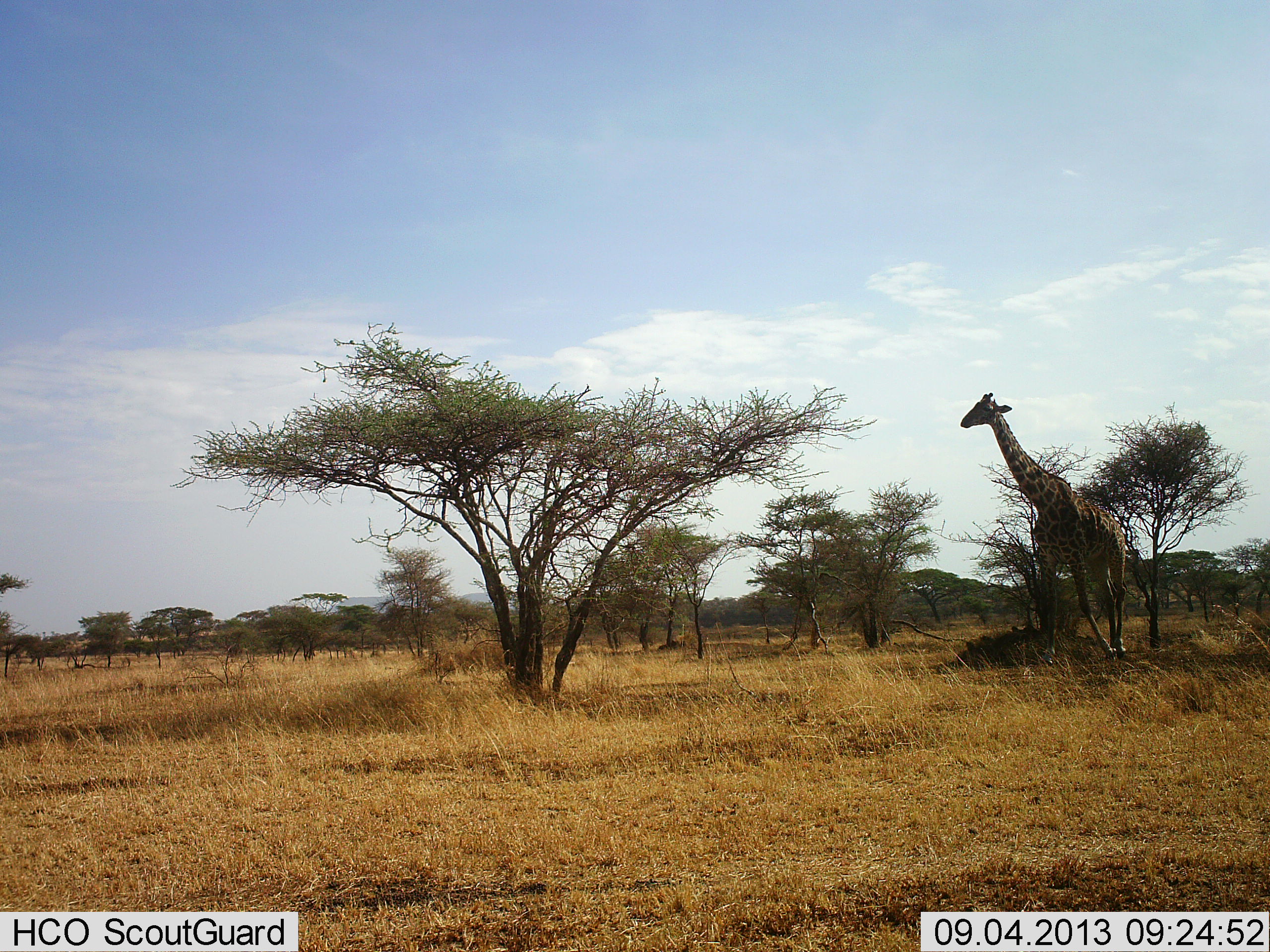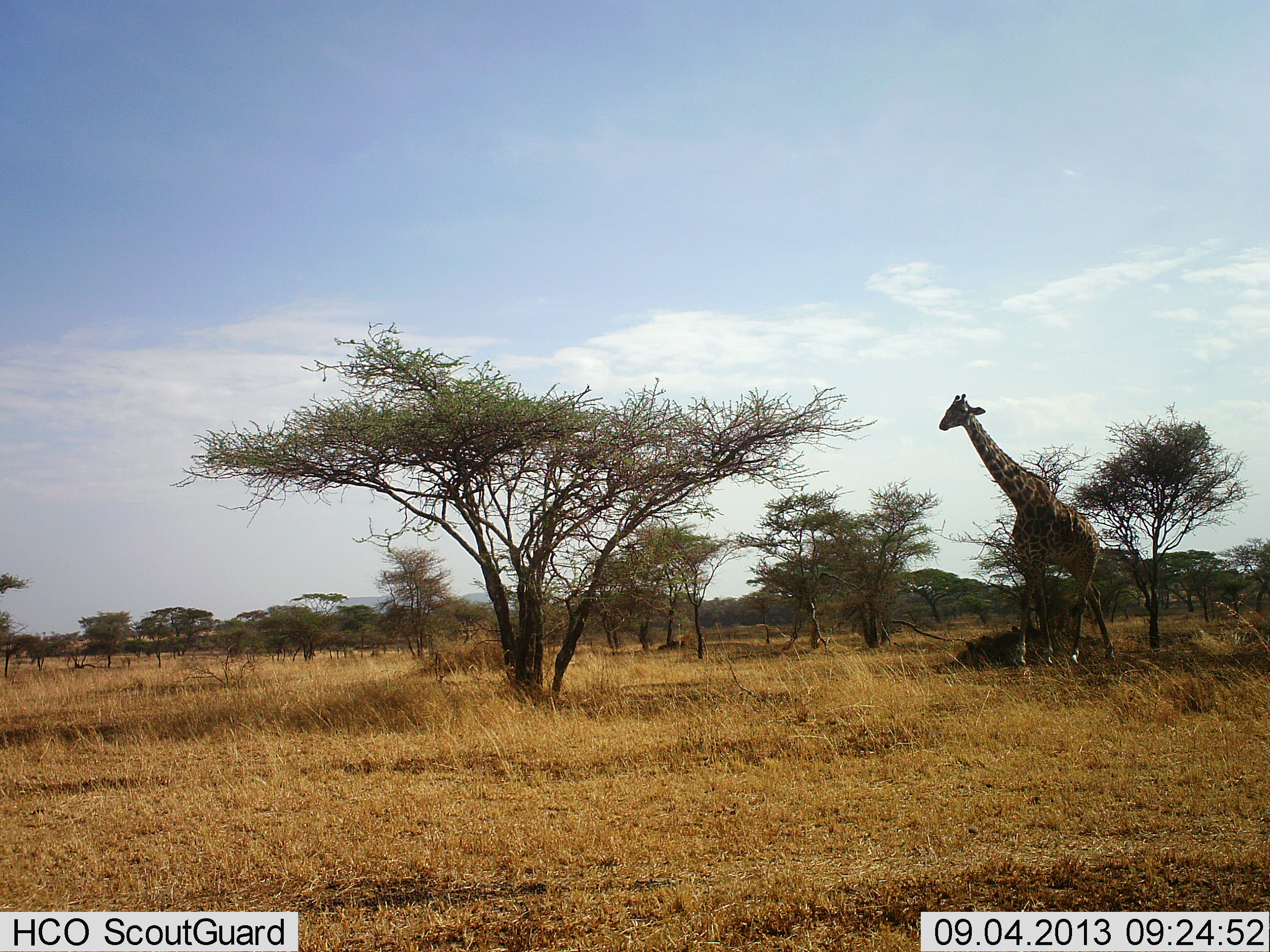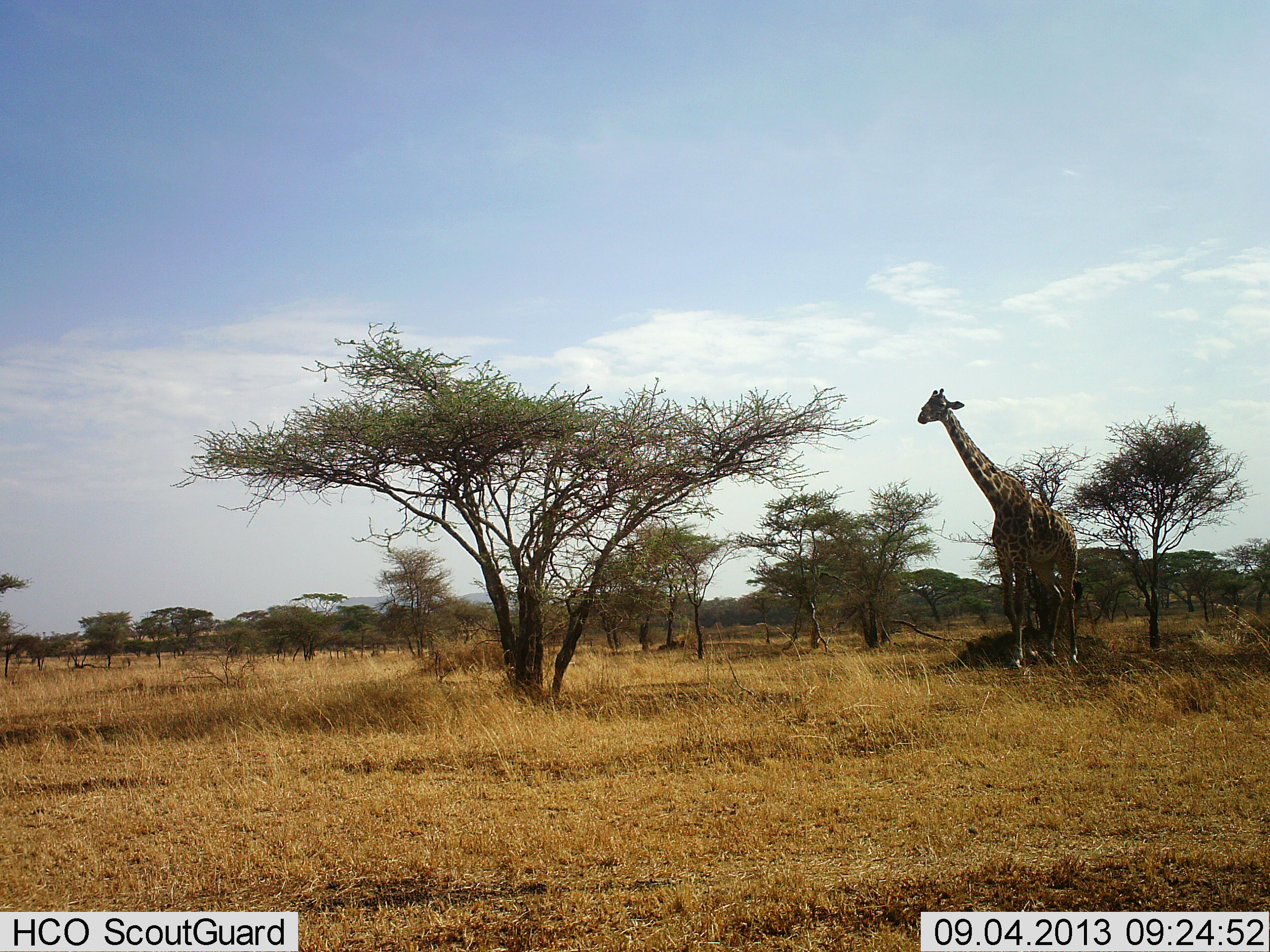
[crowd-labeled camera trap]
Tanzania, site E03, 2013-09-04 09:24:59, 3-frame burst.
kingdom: Animalia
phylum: Chordata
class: Mammalia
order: Artiodactyla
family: Giraffidae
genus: Giraffa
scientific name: Giraffa camelopardalis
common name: giraffe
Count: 1.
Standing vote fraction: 23%.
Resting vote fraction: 0%.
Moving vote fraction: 86%.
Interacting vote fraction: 0%.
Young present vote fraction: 0%.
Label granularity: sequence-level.